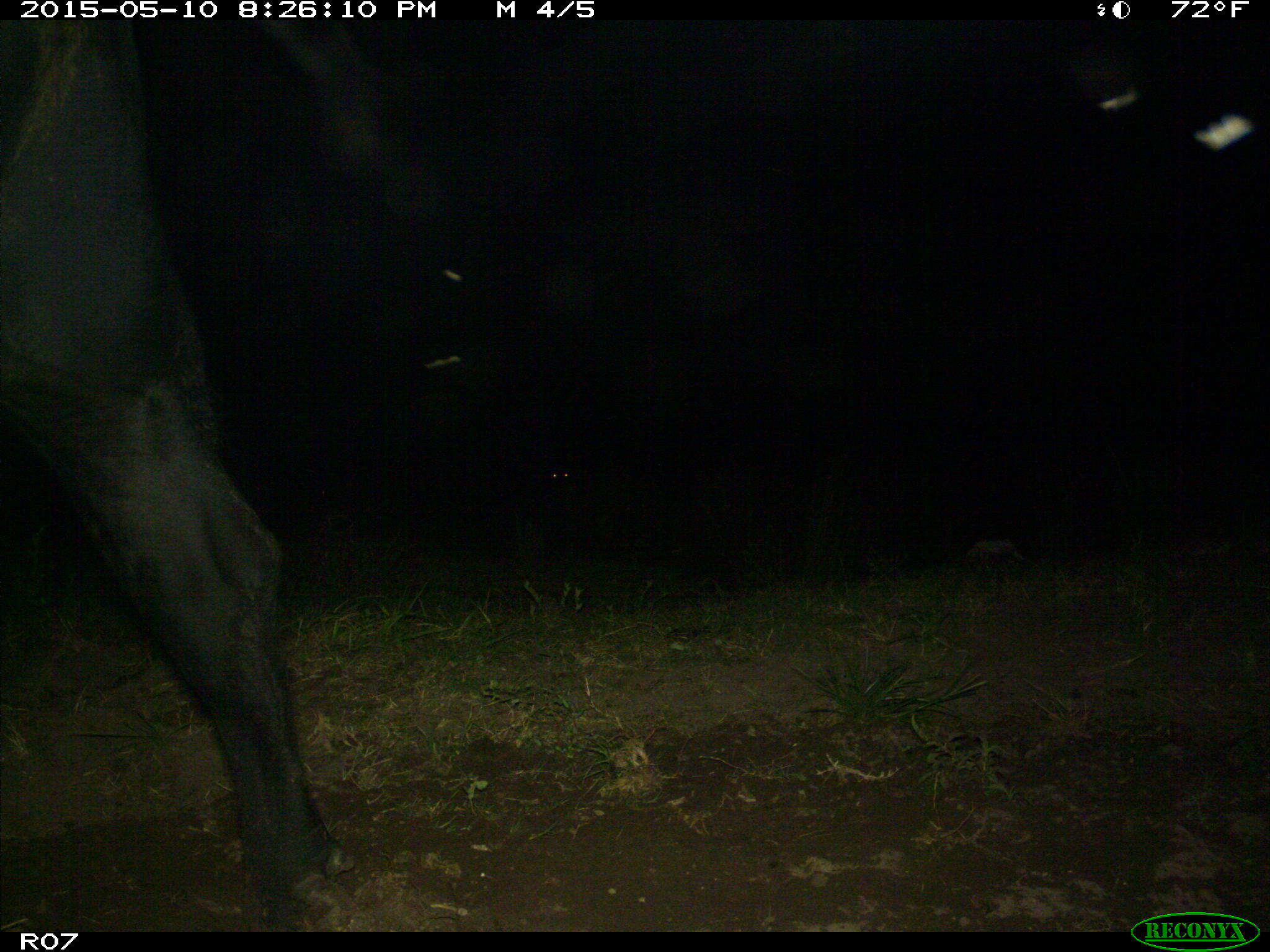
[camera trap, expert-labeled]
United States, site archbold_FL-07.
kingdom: Animalia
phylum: Chordata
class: Mammalia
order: Artiodactyla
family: Bovidae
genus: Bos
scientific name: Bos taurus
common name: domestic cow